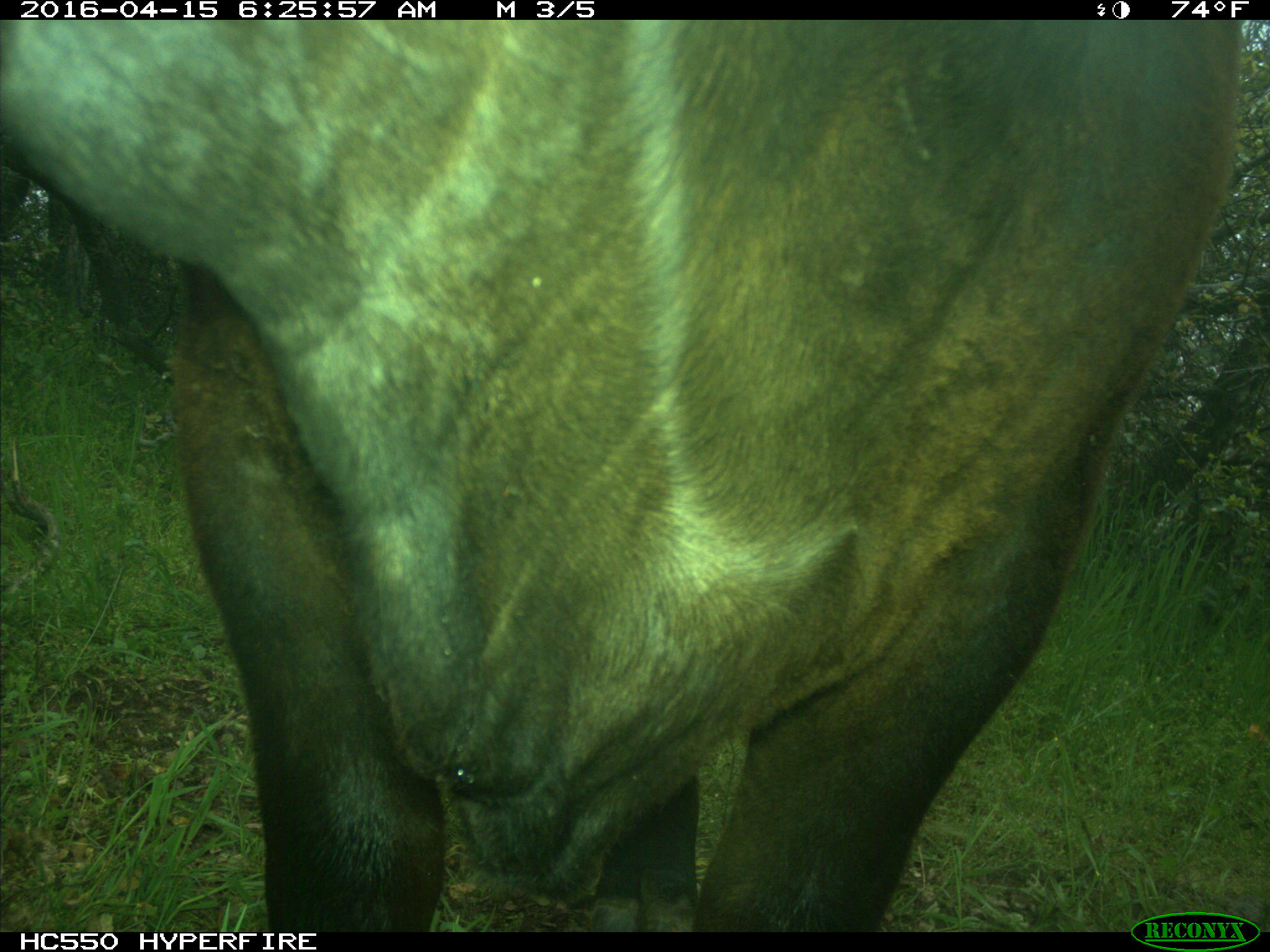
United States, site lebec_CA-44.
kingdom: Animalia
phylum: Chordata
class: Mammalia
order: Artiodactyla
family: Bovidae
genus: Bos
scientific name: Bos taurus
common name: domestic cow